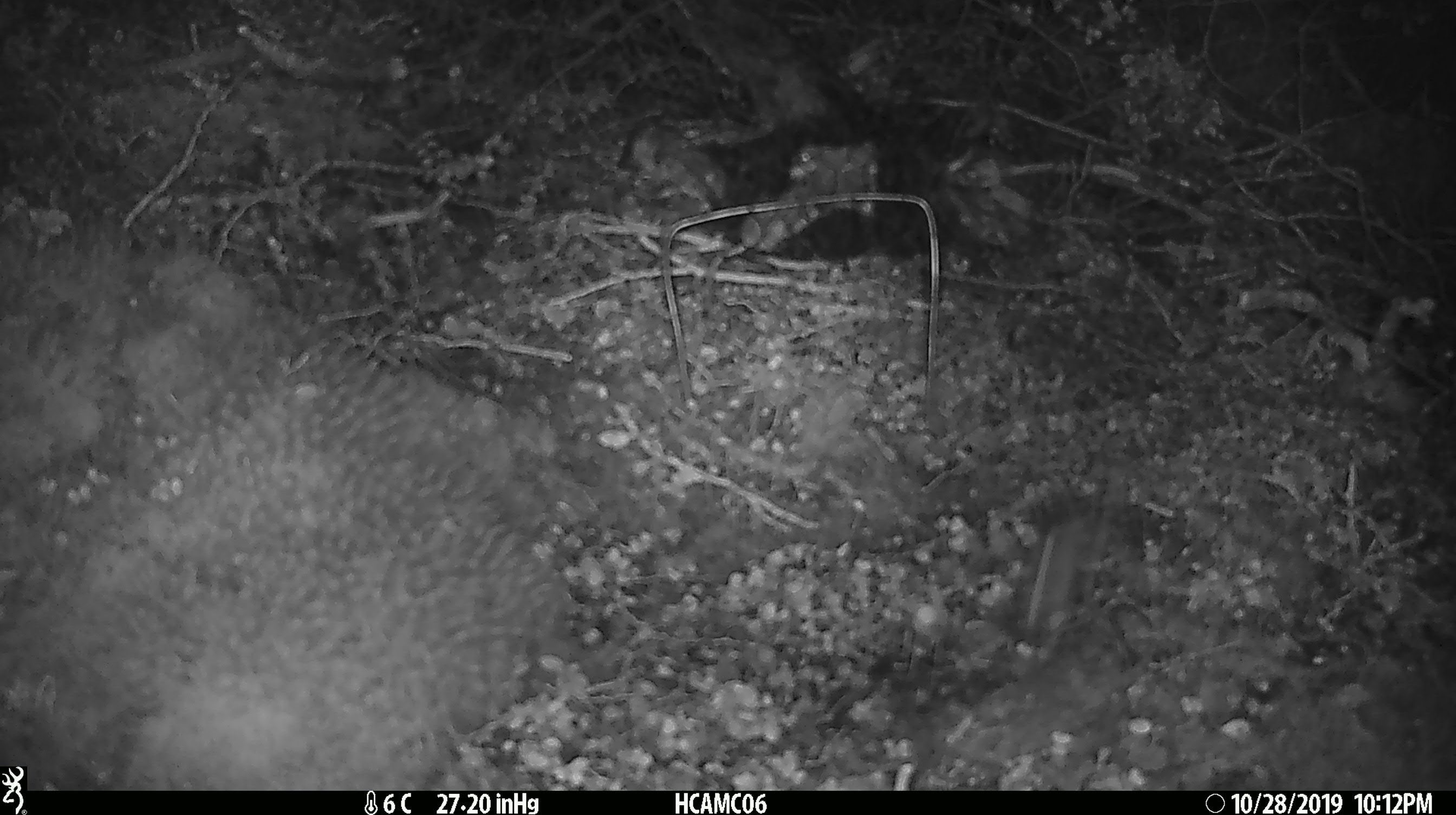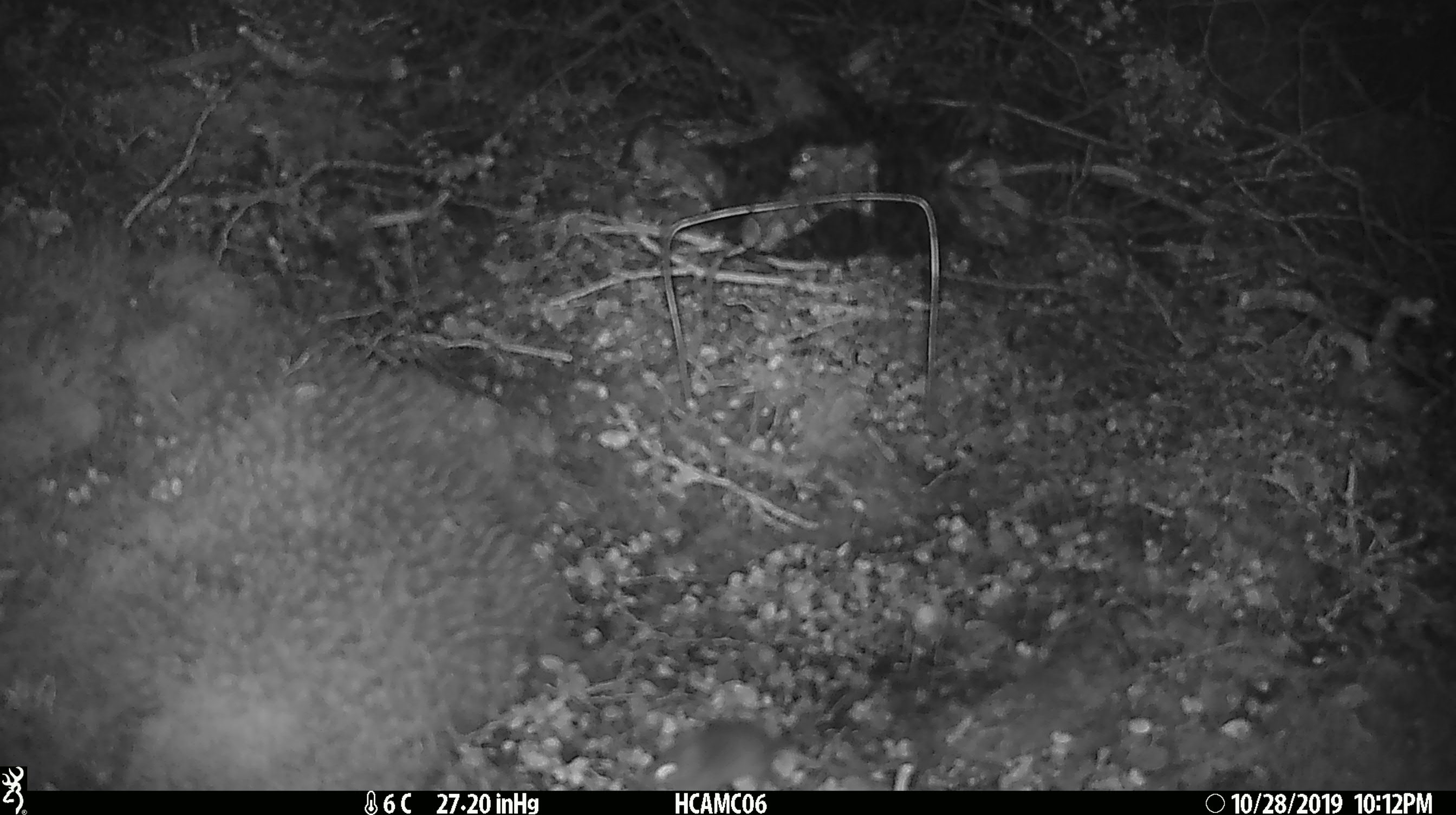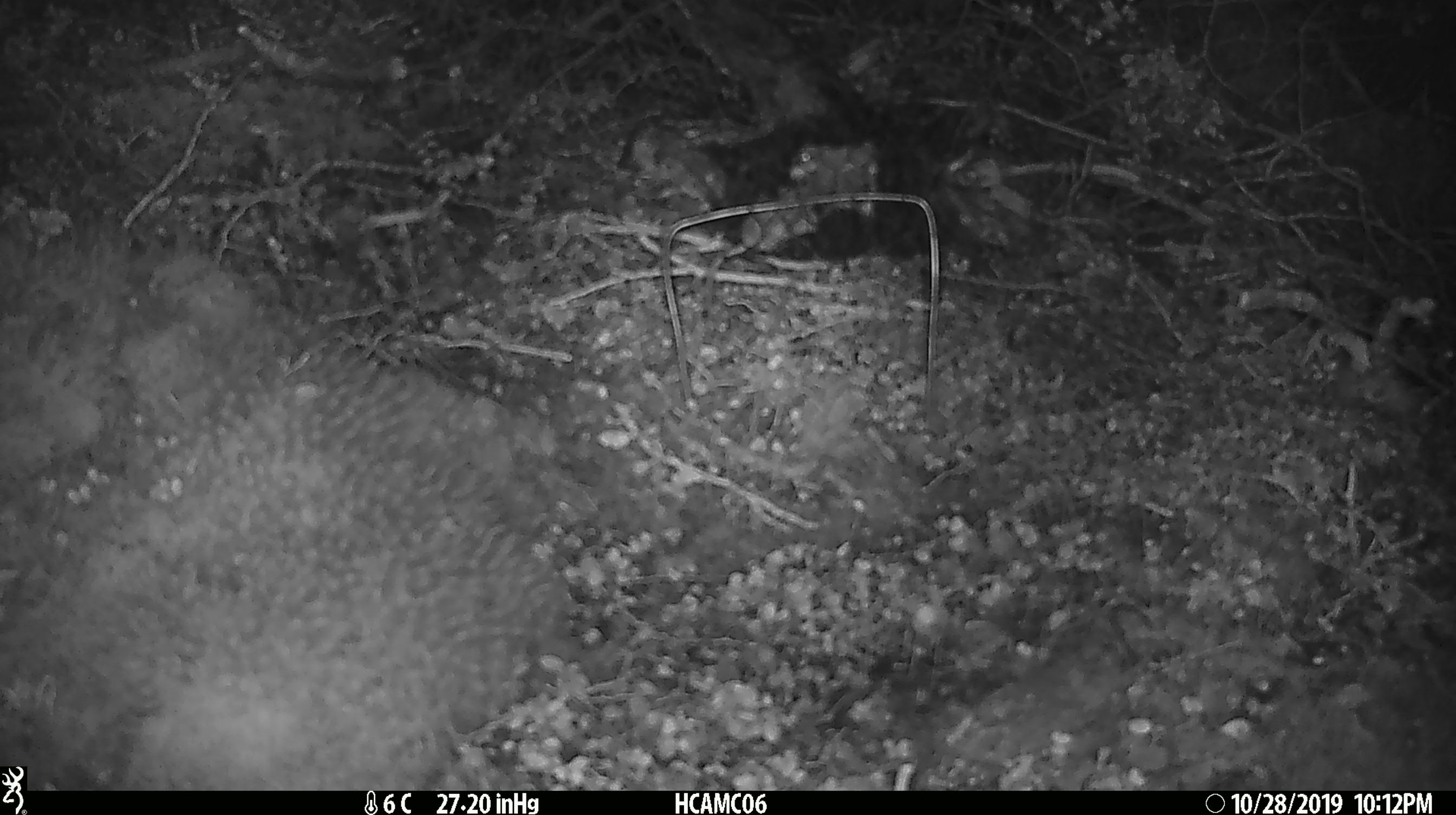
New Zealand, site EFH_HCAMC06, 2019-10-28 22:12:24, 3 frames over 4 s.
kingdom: Animalia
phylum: Chordata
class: Mammalia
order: Rodentia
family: Muridae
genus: Mus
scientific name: Mus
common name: mouse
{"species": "mouse (Mus)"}